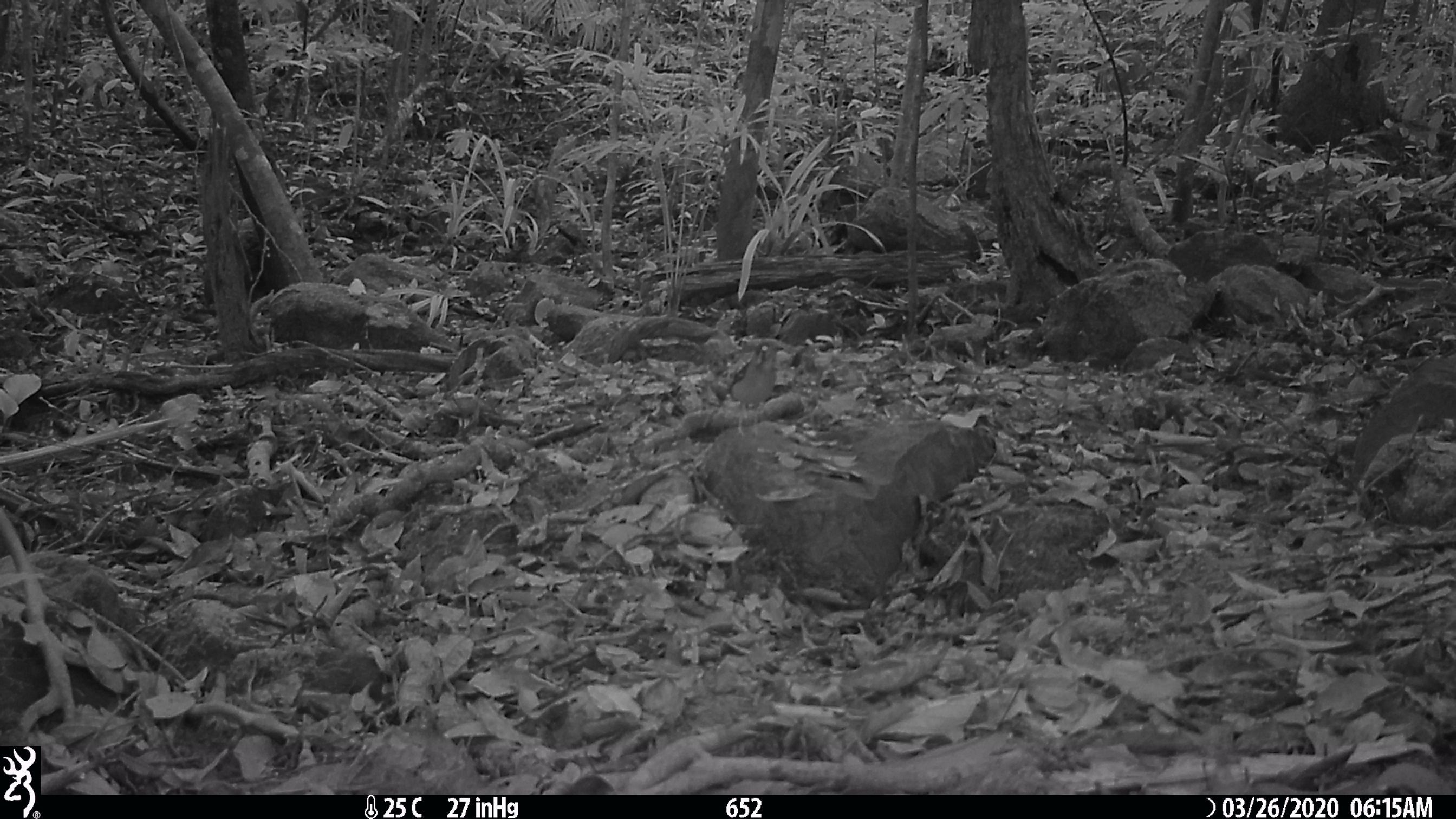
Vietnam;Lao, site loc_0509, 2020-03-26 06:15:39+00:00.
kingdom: Animalia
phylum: Chordata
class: Aves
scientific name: Aves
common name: bird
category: unidentified bird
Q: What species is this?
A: Unidentified bird (bird) (Aves).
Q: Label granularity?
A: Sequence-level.